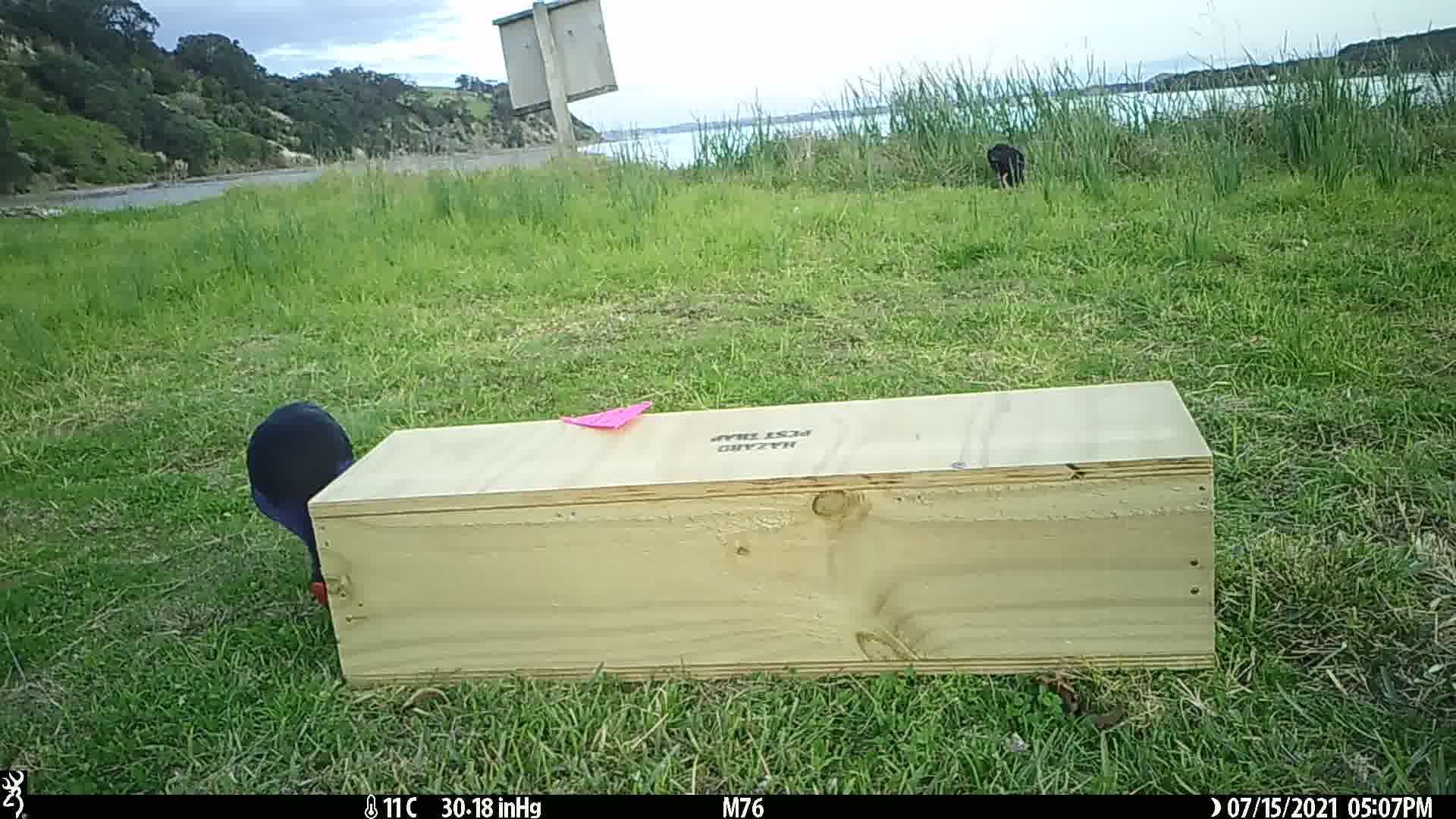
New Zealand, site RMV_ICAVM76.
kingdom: Animalia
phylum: Chordata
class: Aves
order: Gruiformes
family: Rallidae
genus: Porphyrio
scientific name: Porphyrio melanotus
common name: australasian swamphen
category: pukeko